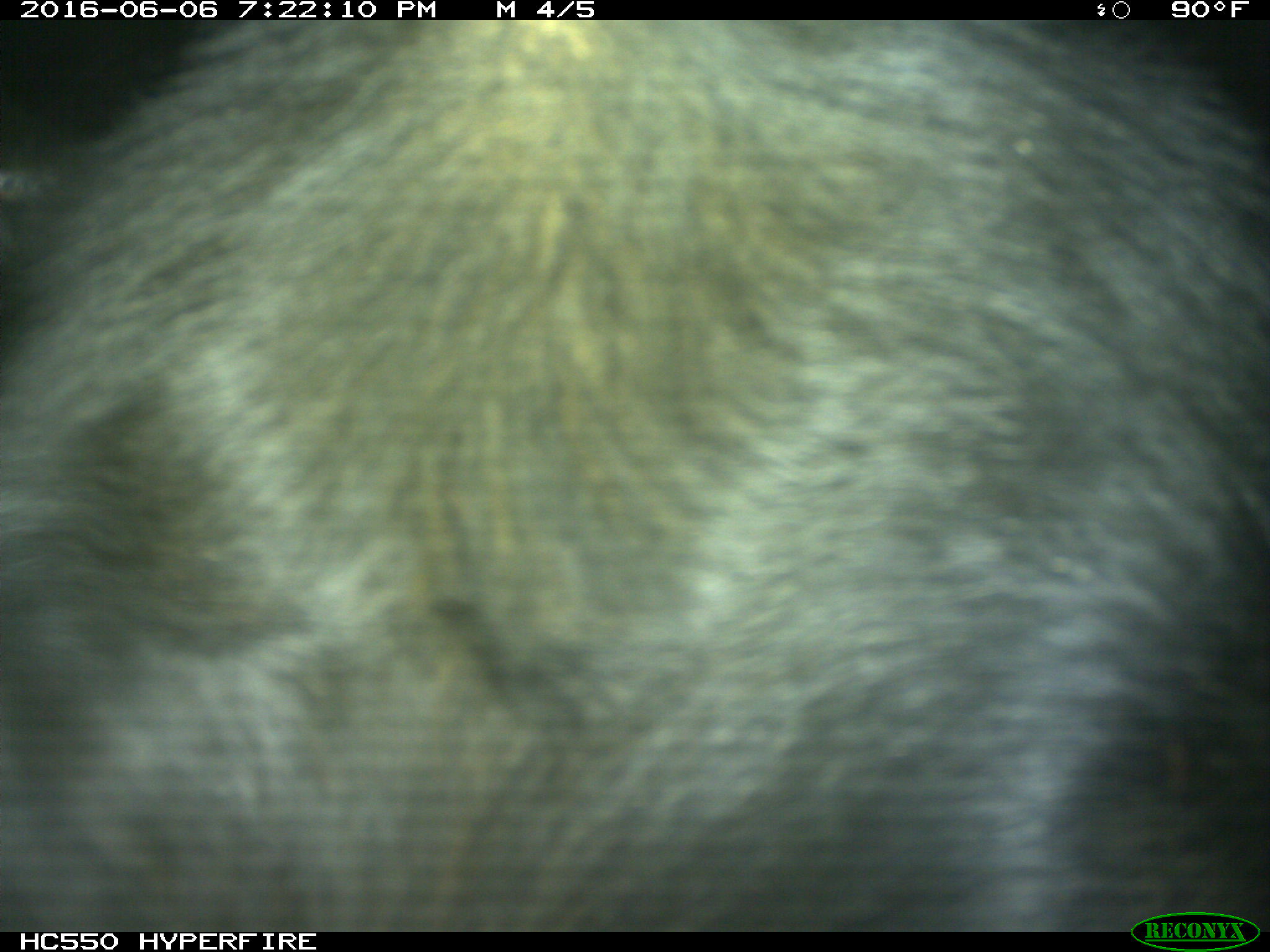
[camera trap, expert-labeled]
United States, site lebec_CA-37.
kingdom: Animalia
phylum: Chordata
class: Mammalia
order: Artiodactyla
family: Bovidae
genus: Bos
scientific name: Bos taurus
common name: domestic cow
Bos taurus (domestic cow).